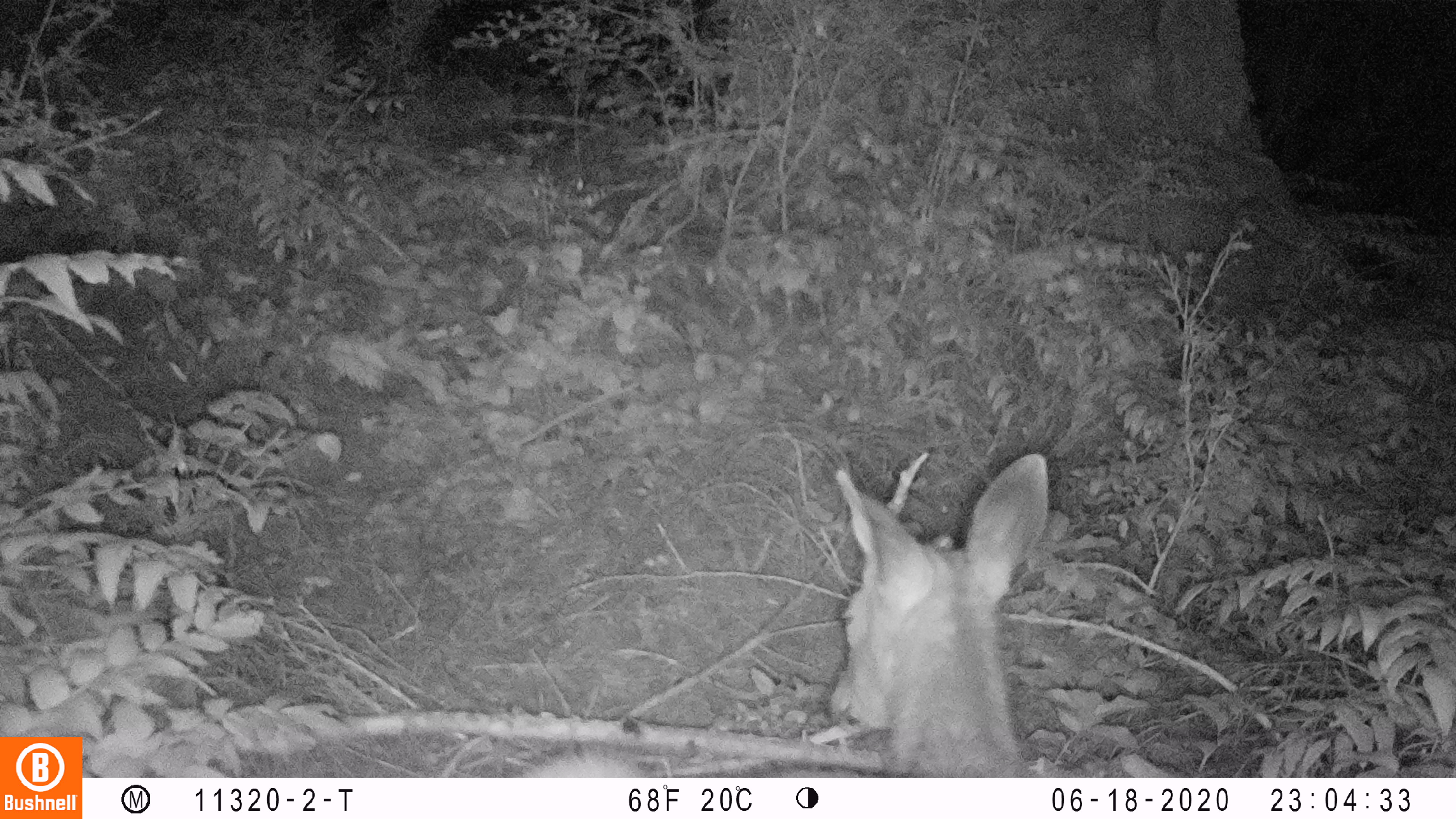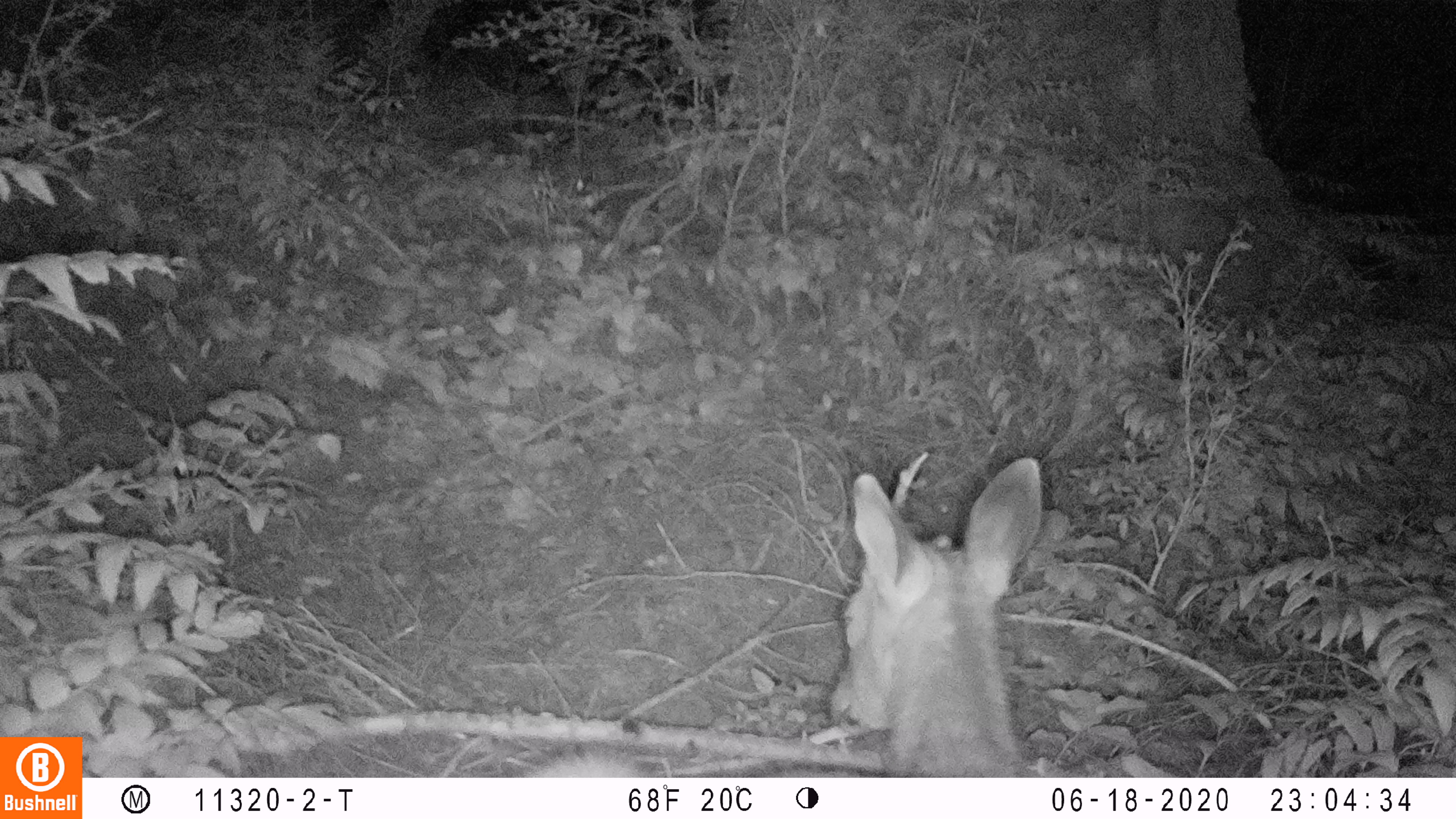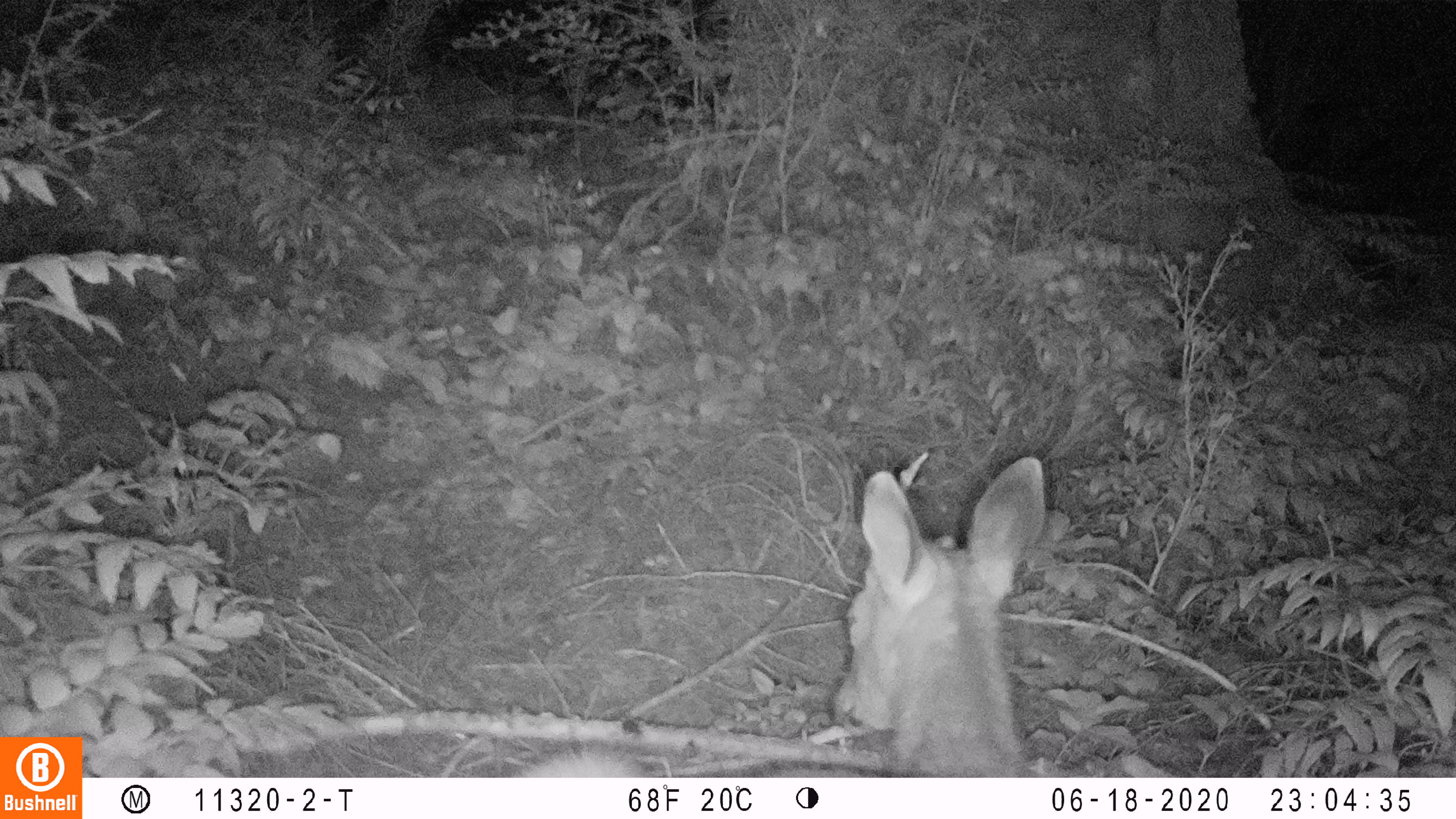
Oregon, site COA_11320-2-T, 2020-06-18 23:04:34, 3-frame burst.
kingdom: Animalia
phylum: Chordata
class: Mammalia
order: Artiodactyla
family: Cervidae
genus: Odocoileus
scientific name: Odocoileus hemionus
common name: black-tailed deer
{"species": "black-tailed deer (Odocoileus hemionus)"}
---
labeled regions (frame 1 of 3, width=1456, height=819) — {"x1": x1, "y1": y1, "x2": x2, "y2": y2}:
black-tailed deer: {"x1": 522, "y1": 444, "x2": 1060, "y2": 772}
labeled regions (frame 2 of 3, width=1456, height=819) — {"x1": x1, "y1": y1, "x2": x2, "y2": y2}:
black-tailed deer: {"x1": 531, "y1": 454, "x2": 1047, "y2": 774}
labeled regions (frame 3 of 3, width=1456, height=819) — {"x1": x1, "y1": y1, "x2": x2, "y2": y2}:
black-tailed deer: {"x1": 520, "y1": 446, "x2": 1056, "y2": 774}